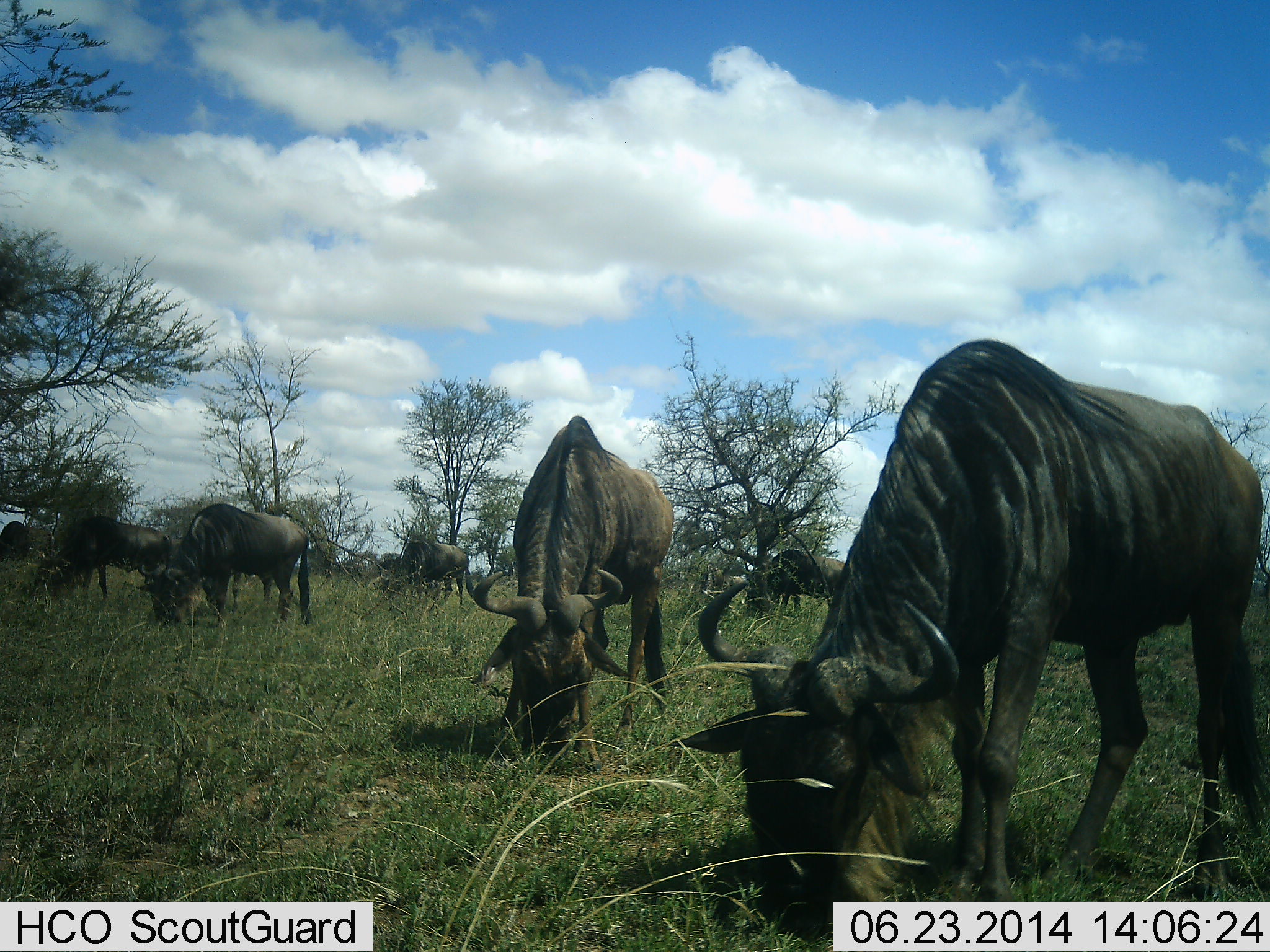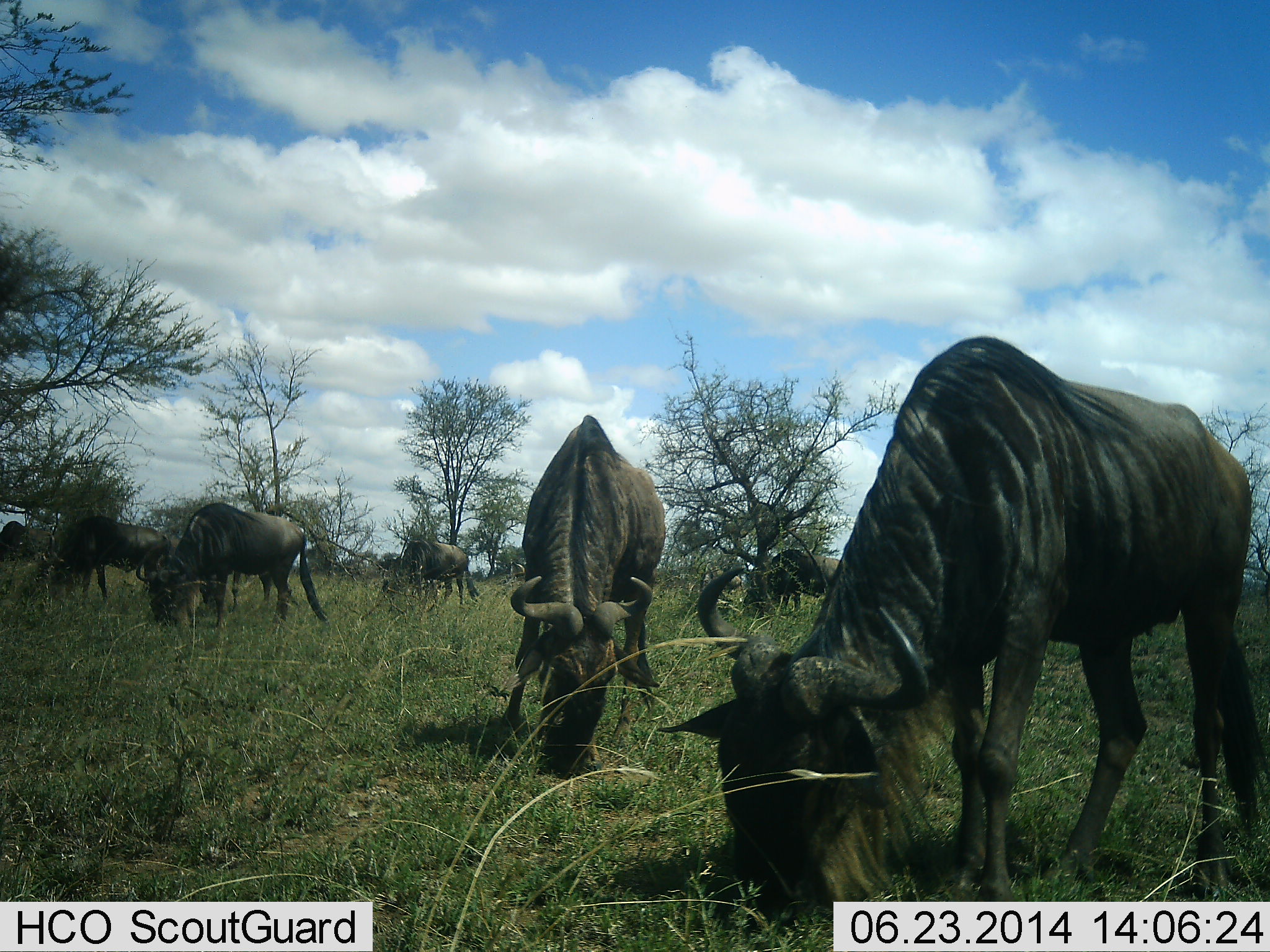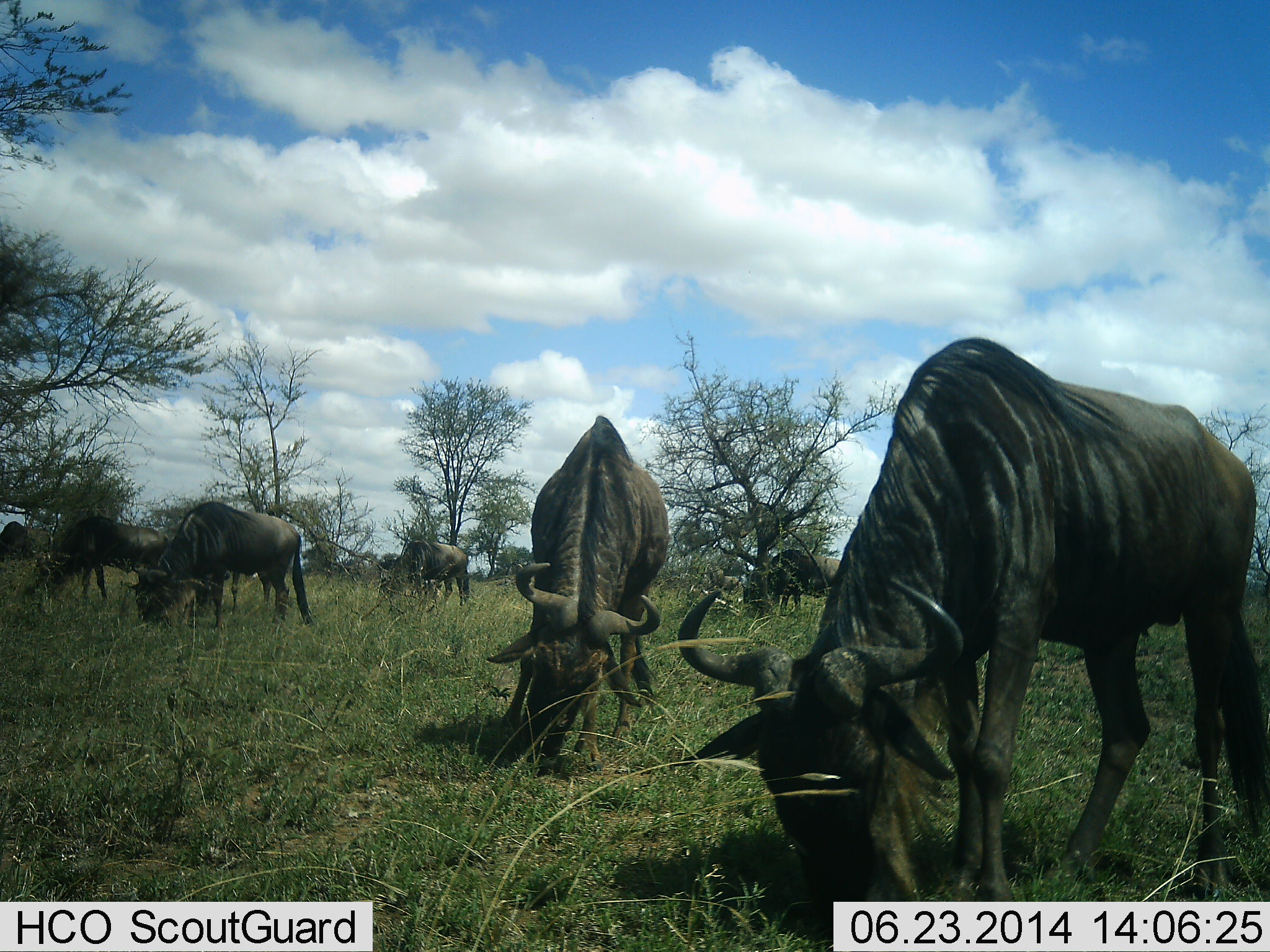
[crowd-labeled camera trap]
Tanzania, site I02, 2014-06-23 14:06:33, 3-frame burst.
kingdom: Animalia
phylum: Chordata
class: Mammalia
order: Artiodactyla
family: Bovidae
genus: Connochaetes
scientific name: Connochaetes taurinus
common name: blue wildebeest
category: wildebeest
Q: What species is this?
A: Wildebeest (blue wildebeest) (Connochaetes taurinus).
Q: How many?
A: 7.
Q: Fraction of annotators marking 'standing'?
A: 30%.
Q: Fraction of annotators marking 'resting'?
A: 0%.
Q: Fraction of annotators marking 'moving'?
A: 0%.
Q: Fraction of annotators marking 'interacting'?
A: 0%.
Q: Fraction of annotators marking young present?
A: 0%.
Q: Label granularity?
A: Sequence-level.